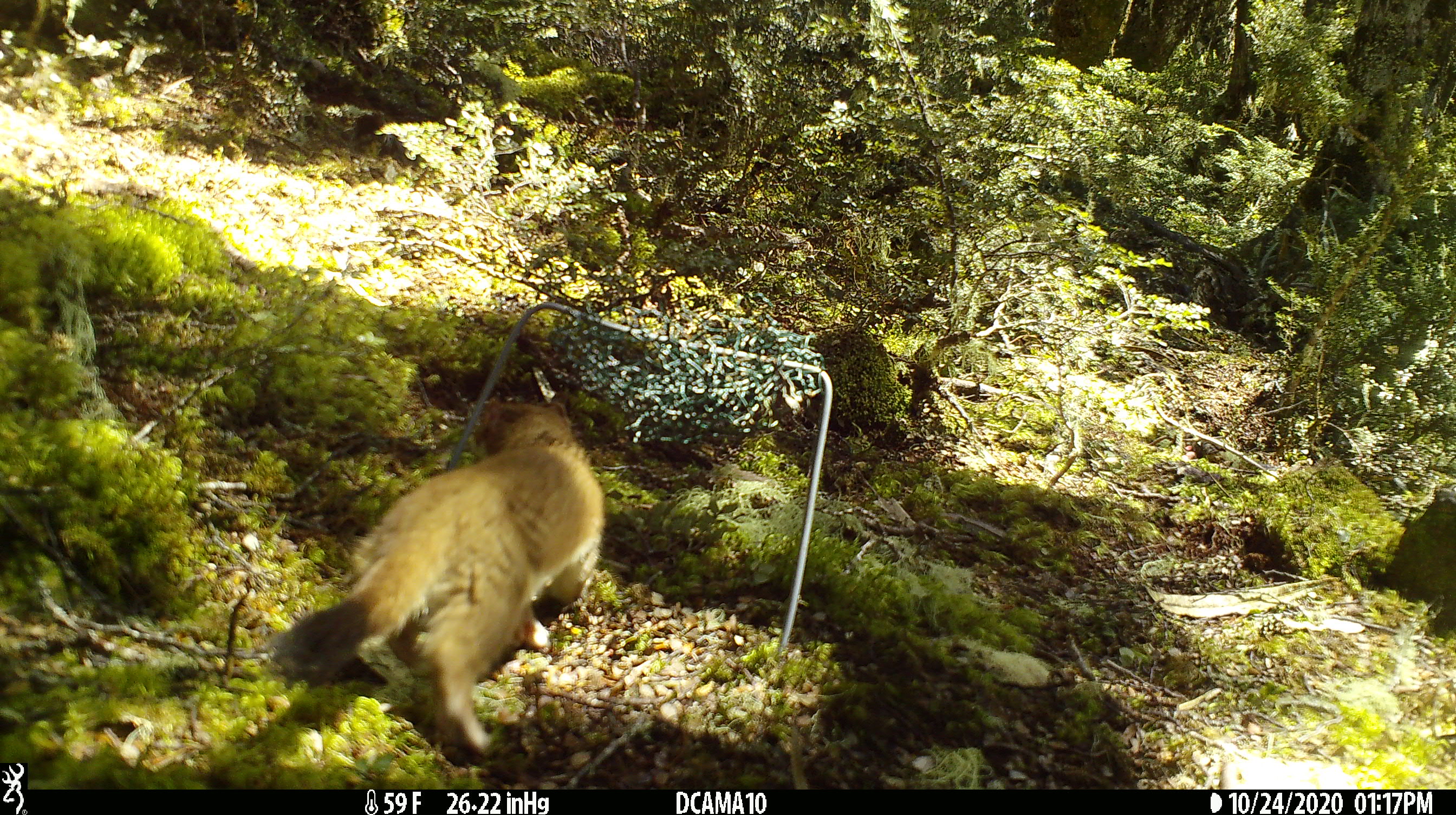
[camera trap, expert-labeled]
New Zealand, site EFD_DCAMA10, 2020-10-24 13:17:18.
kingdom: Animalia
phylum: Chordata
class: Mammalia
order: Carnivora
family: Mustelidae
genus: Mustela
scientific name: Mustela erminea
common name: stoat